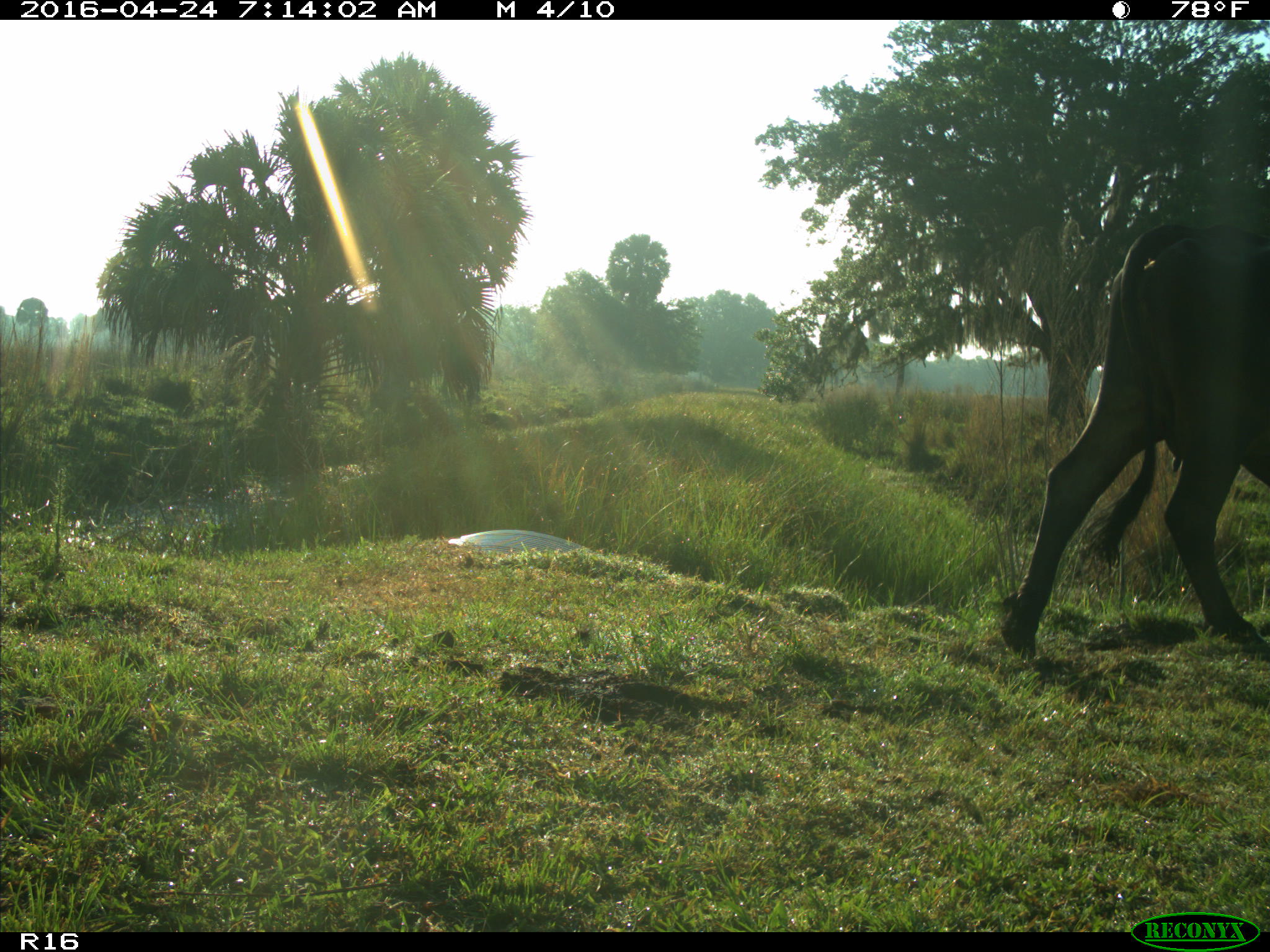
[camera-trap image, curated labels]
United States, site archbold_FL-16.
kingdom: Animalia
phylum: Chordata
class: Mammalia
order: Artiodactyla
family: Bovidae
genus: Bos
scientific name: Bos taurus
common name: domestic cow